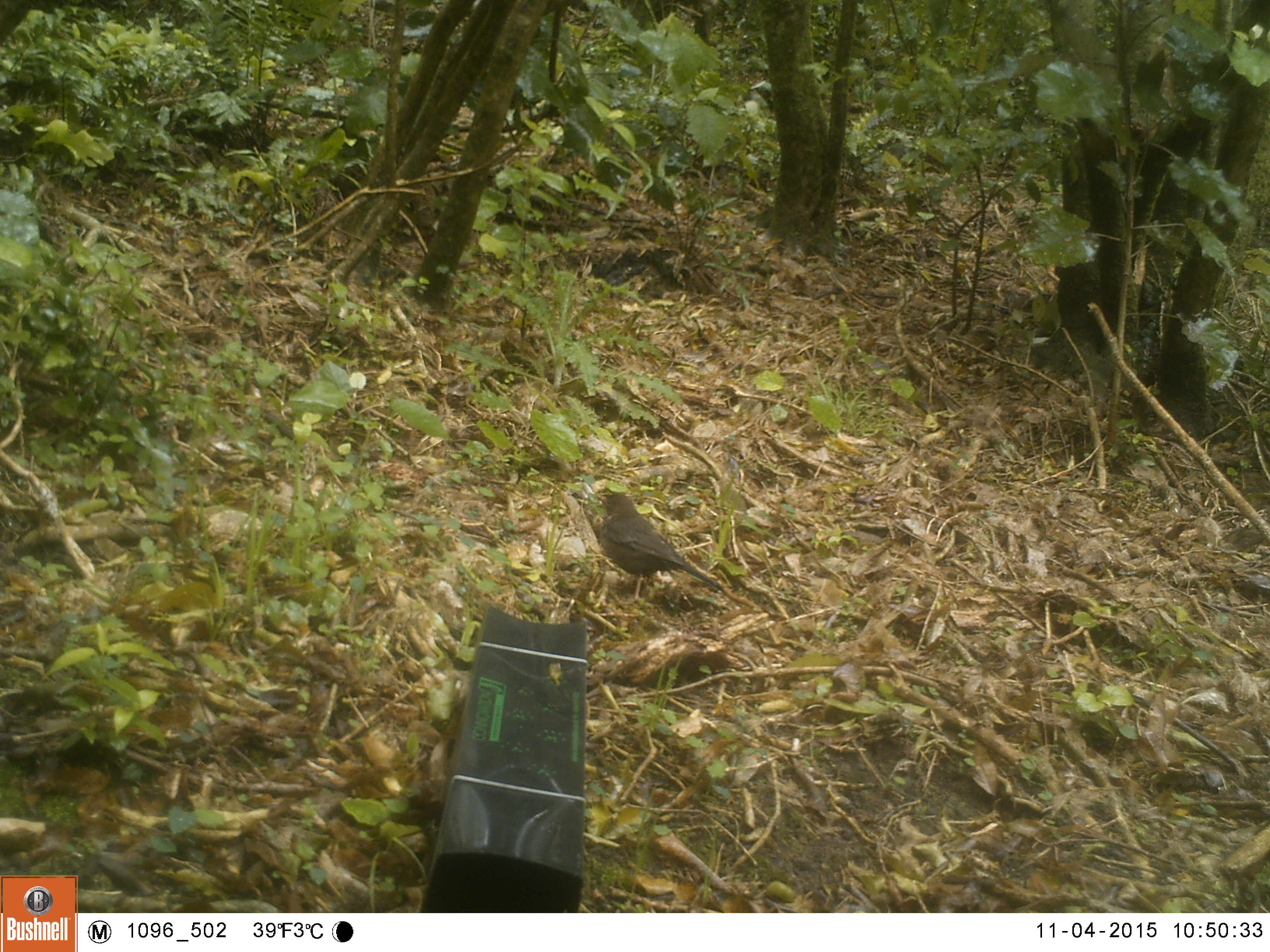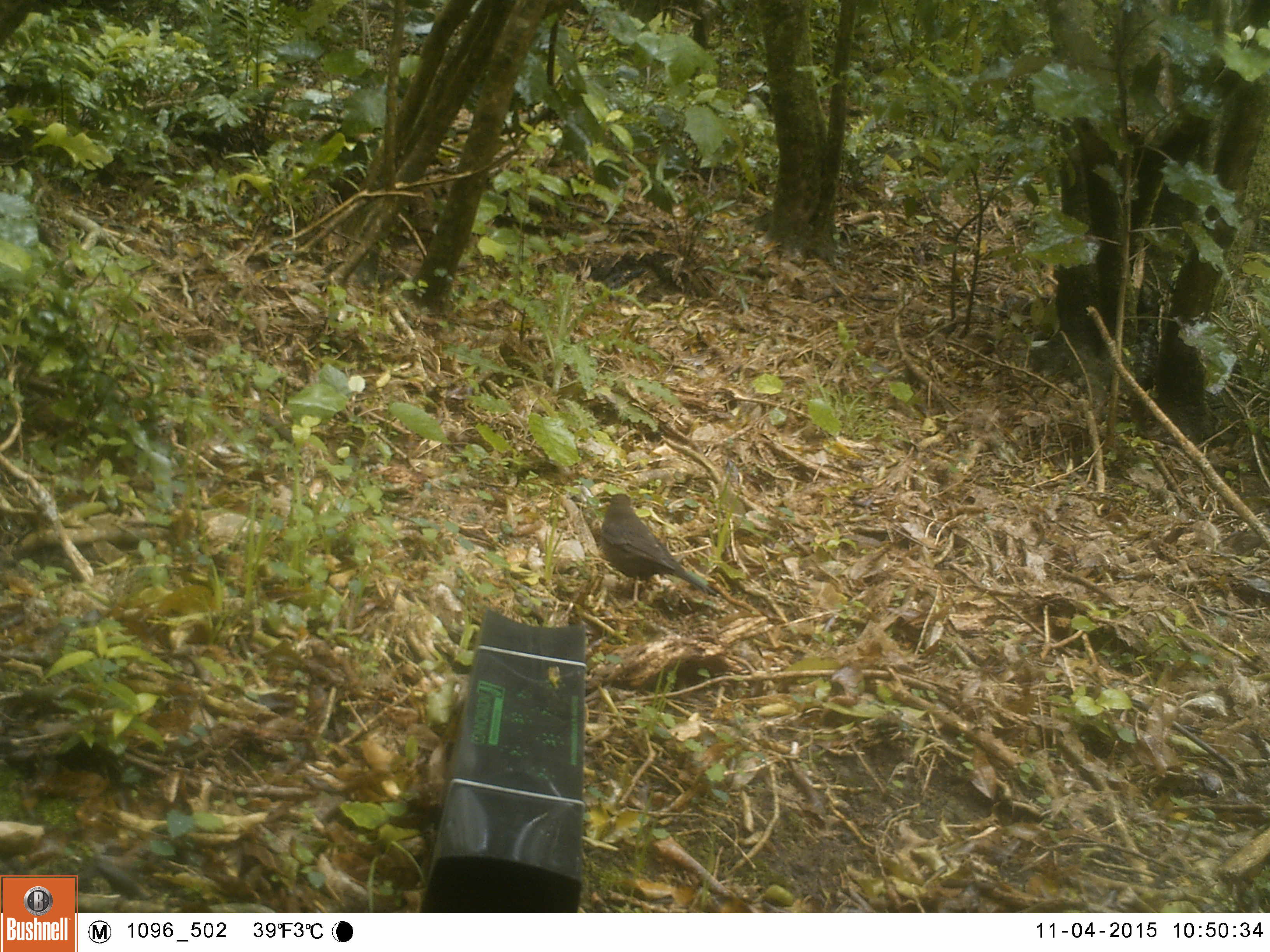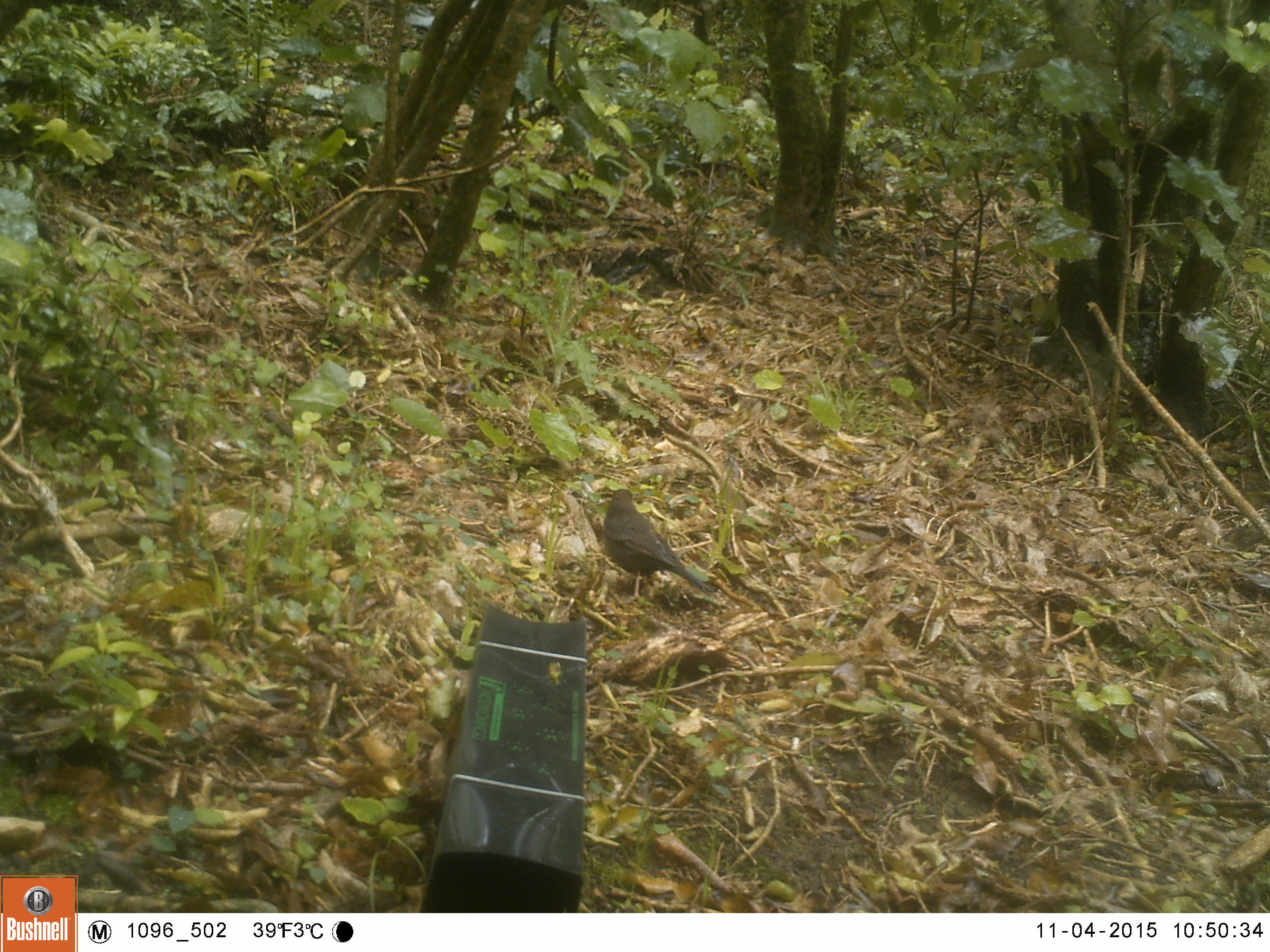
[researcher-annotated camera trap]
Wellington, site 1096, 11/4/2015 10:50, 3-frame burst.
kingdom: Animalia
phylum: Chordata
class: Aves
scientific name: Aves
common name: bird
Bird (Aves).